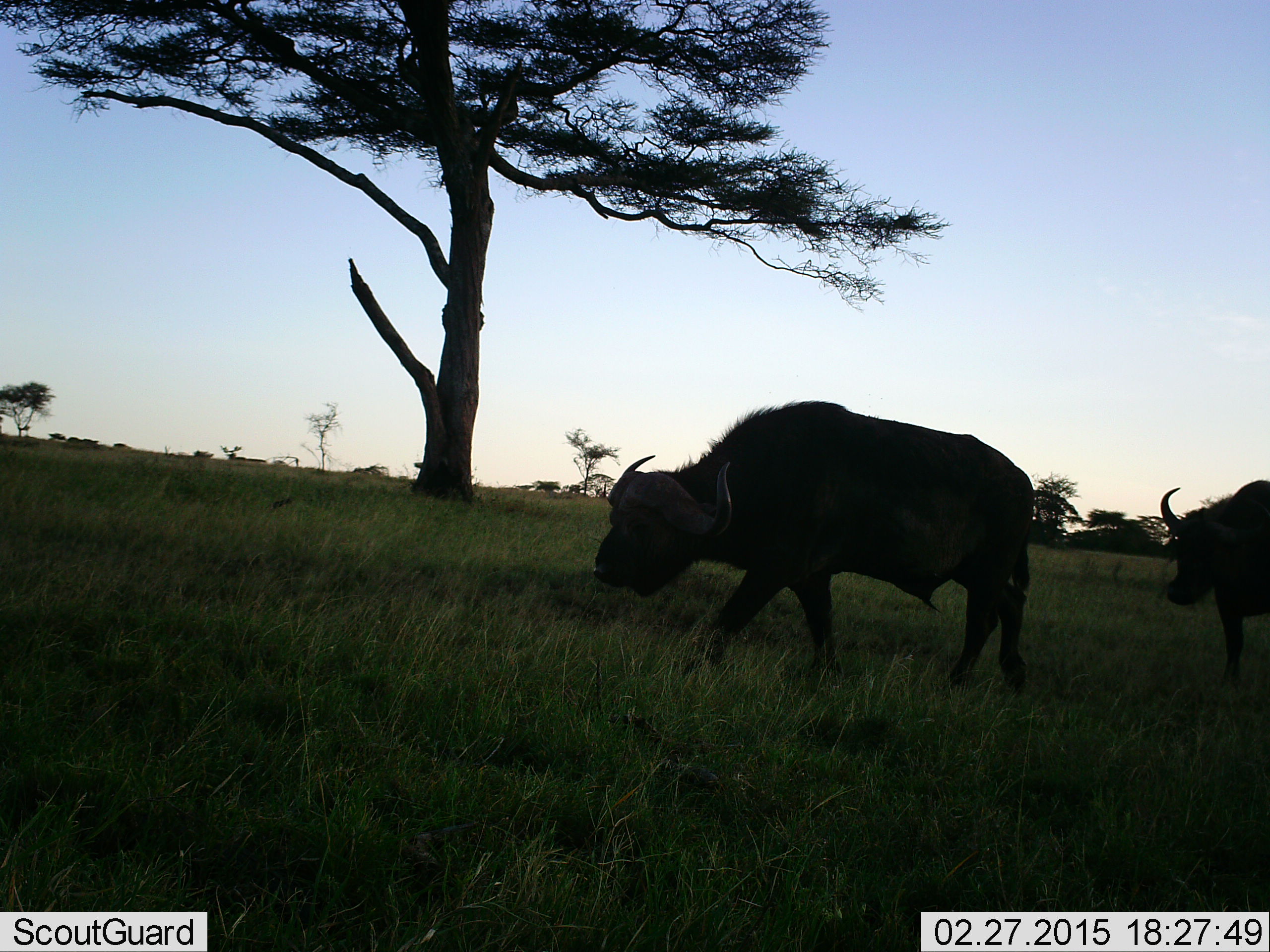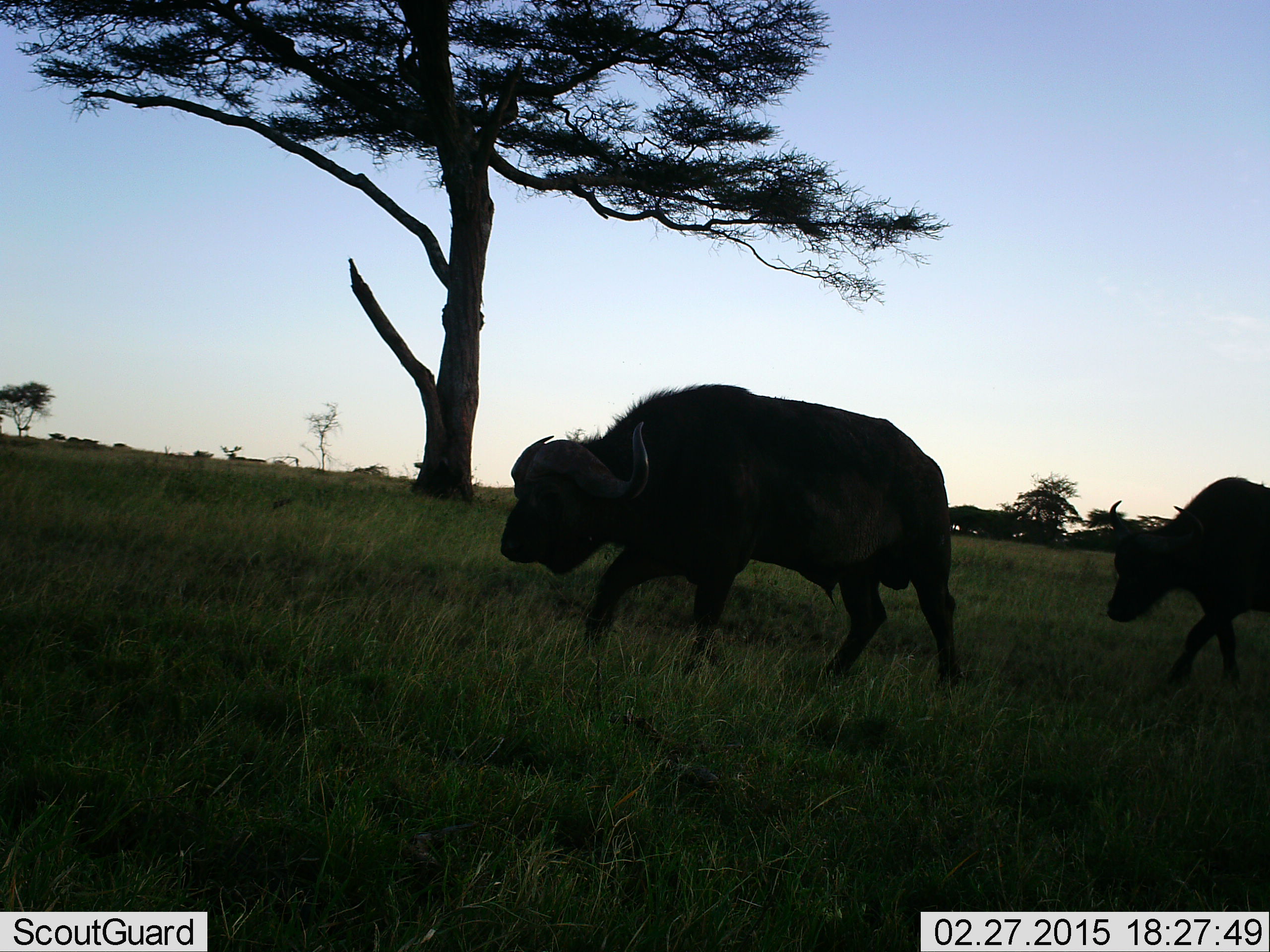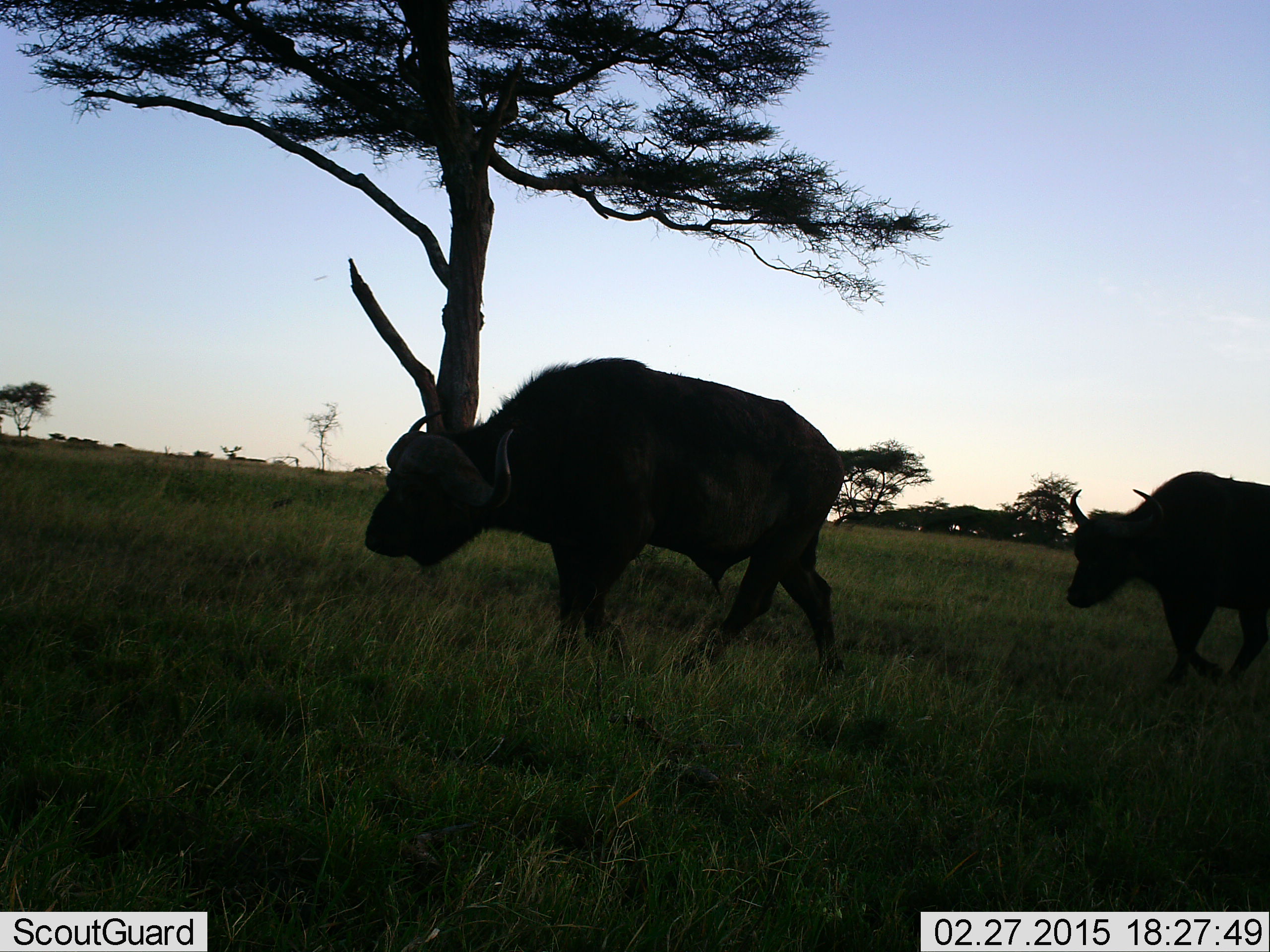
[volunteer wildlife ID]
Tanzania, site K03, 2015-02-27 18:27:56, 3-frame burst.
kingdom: Animalia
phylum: Chordata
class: Mammalia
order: Artiodactyla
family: Bovidae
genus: Syncerus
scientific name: Syncerus caffer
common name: cape buffalo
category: buffalo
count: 2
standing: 0%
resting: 0%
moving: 100%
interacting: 0%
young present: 10%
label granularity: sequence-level